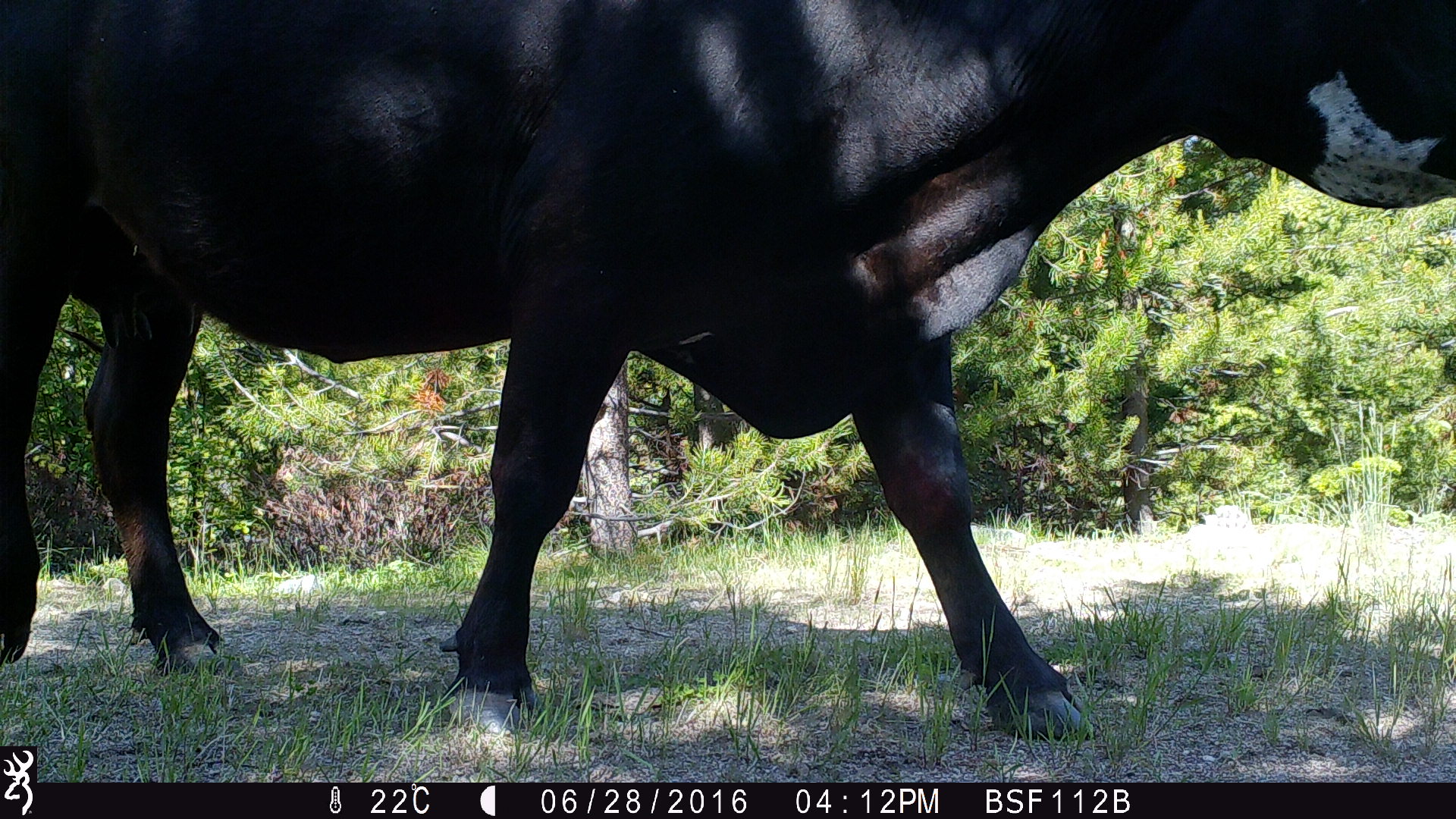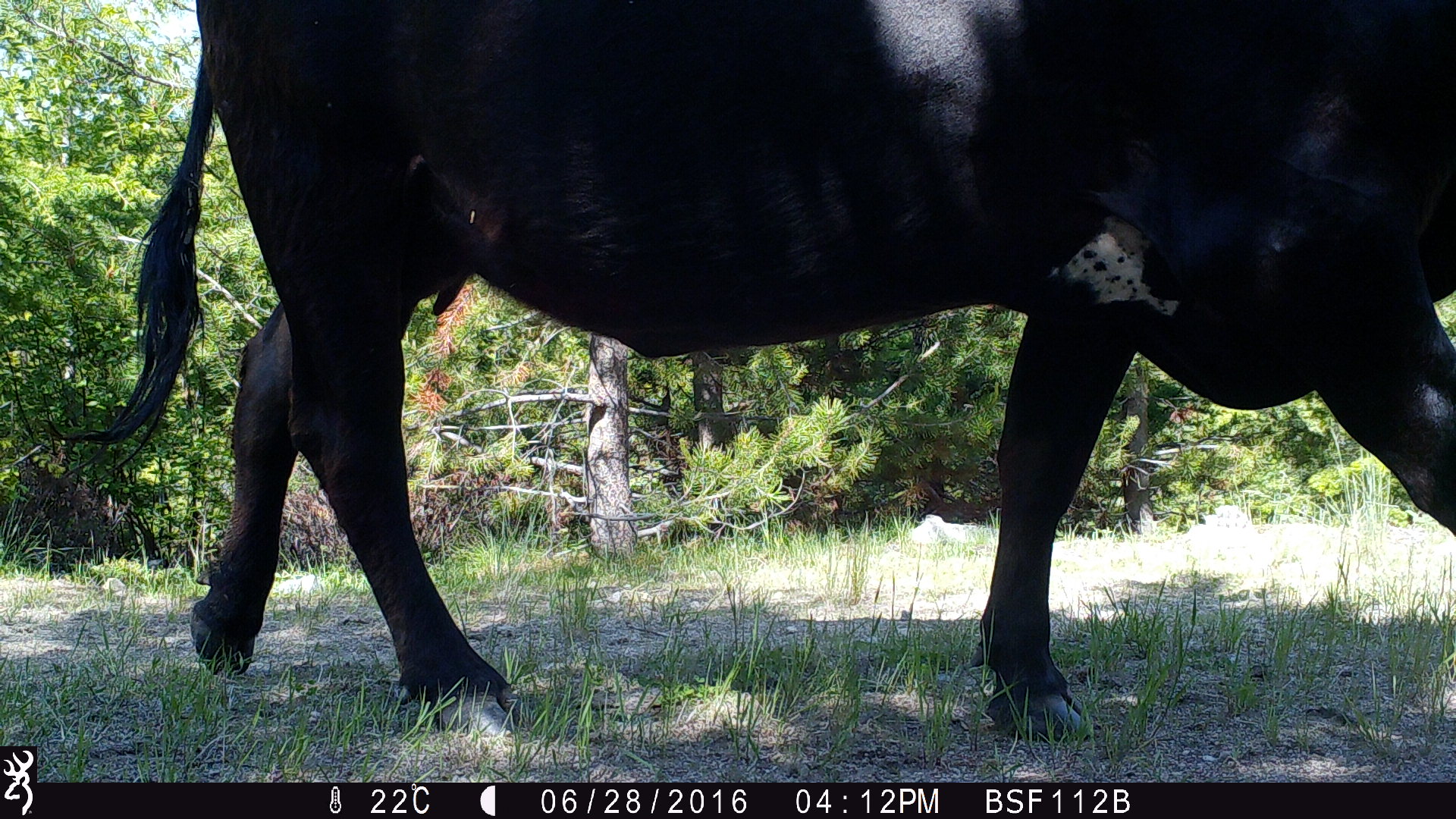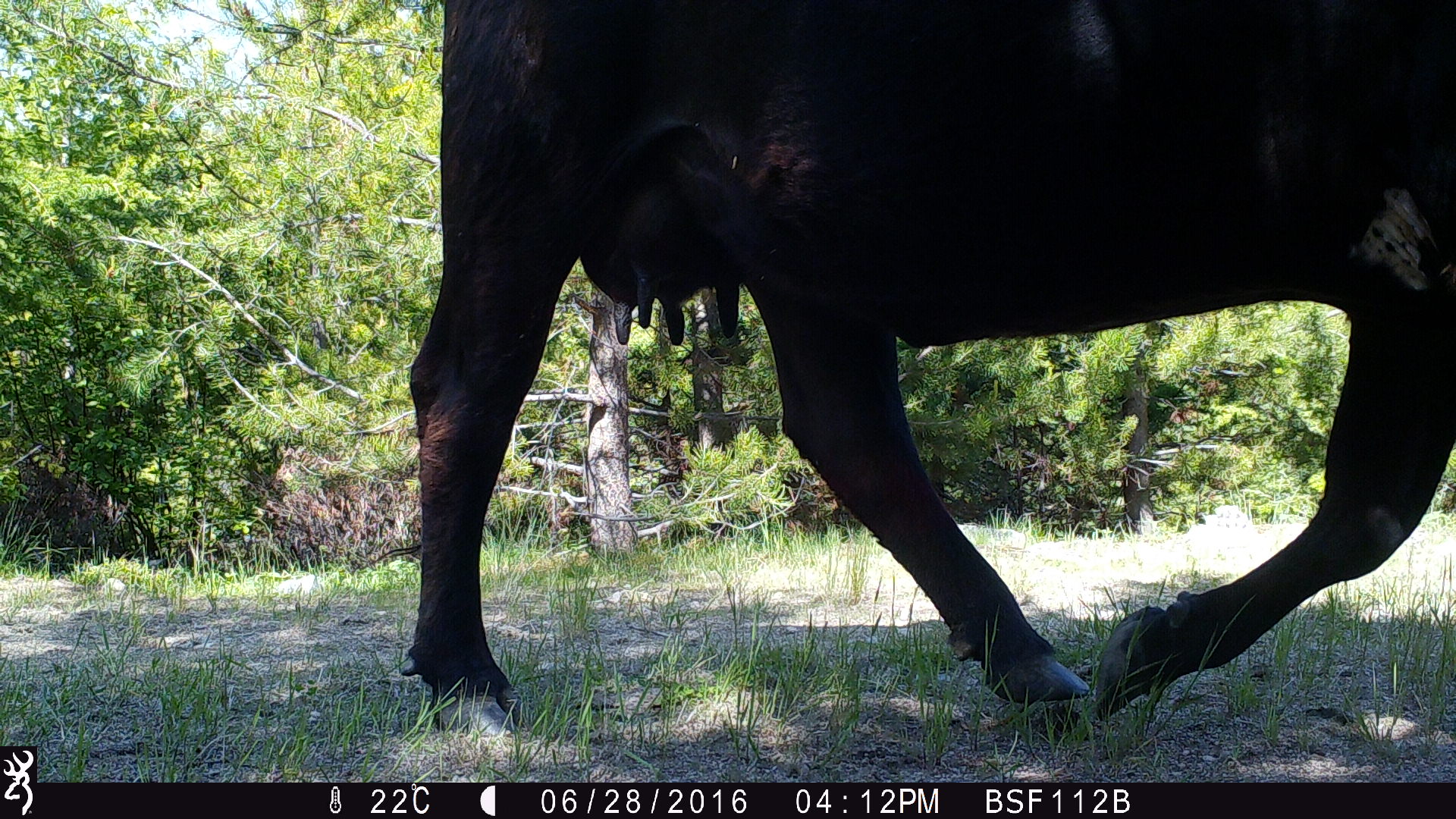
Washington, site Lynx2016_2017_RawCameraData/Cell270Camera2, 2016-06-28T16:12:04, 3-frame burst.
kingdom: Animalia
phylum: Chordata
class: Mammalia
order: Artiodactyla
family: Bovidae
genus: Bos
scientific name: Bos taurus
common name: domestic cattle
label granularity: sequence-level